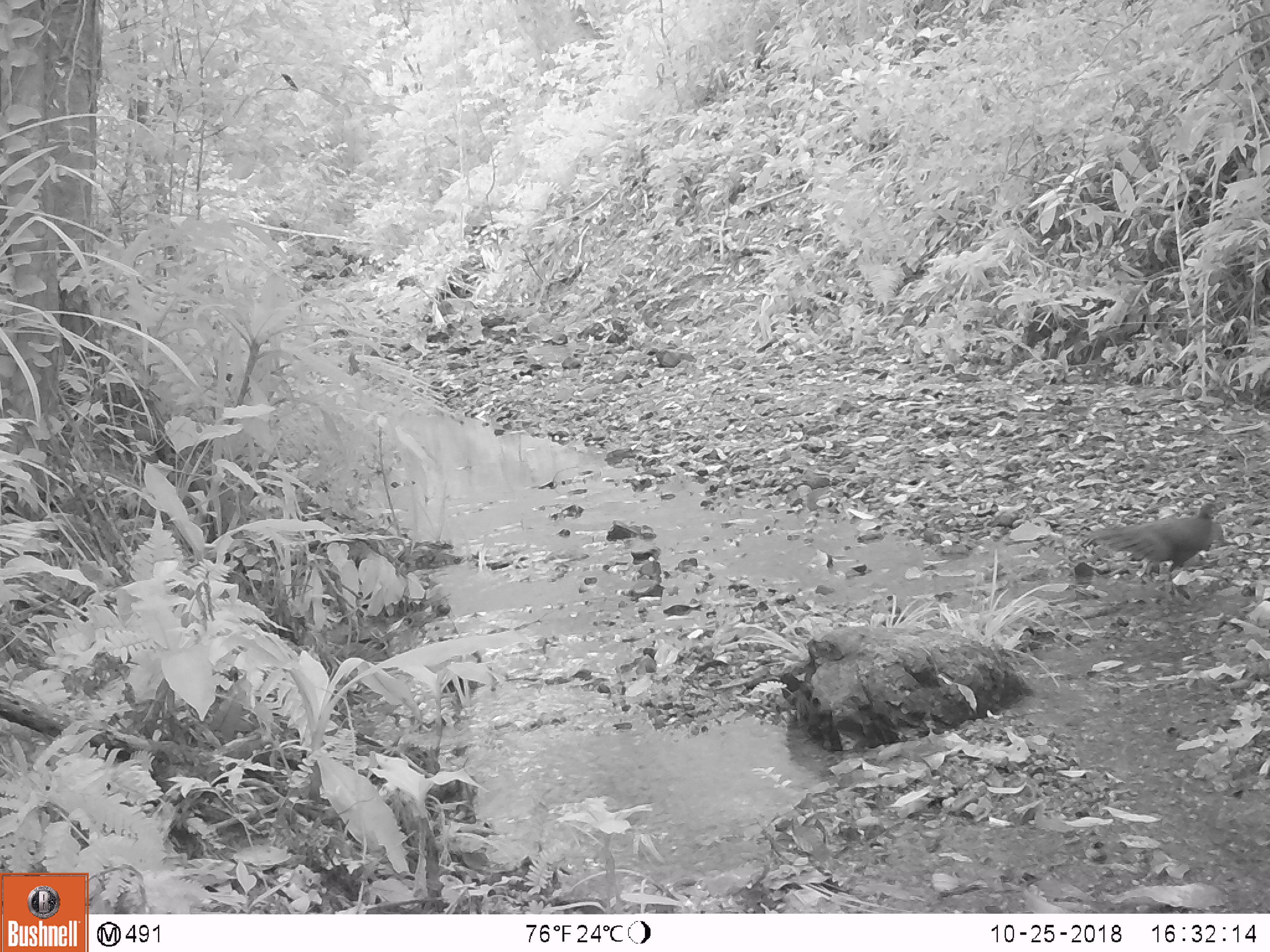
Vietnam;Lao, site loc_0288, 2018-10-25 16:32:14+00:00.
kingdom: Animalia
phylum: Chordata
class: Aves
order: Galliformes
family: Phasianidae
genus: Polyplectron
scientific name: Polyplectron bicalcaratum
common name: gray peacock-pheasant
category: grey peacock pheasant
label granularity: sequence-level